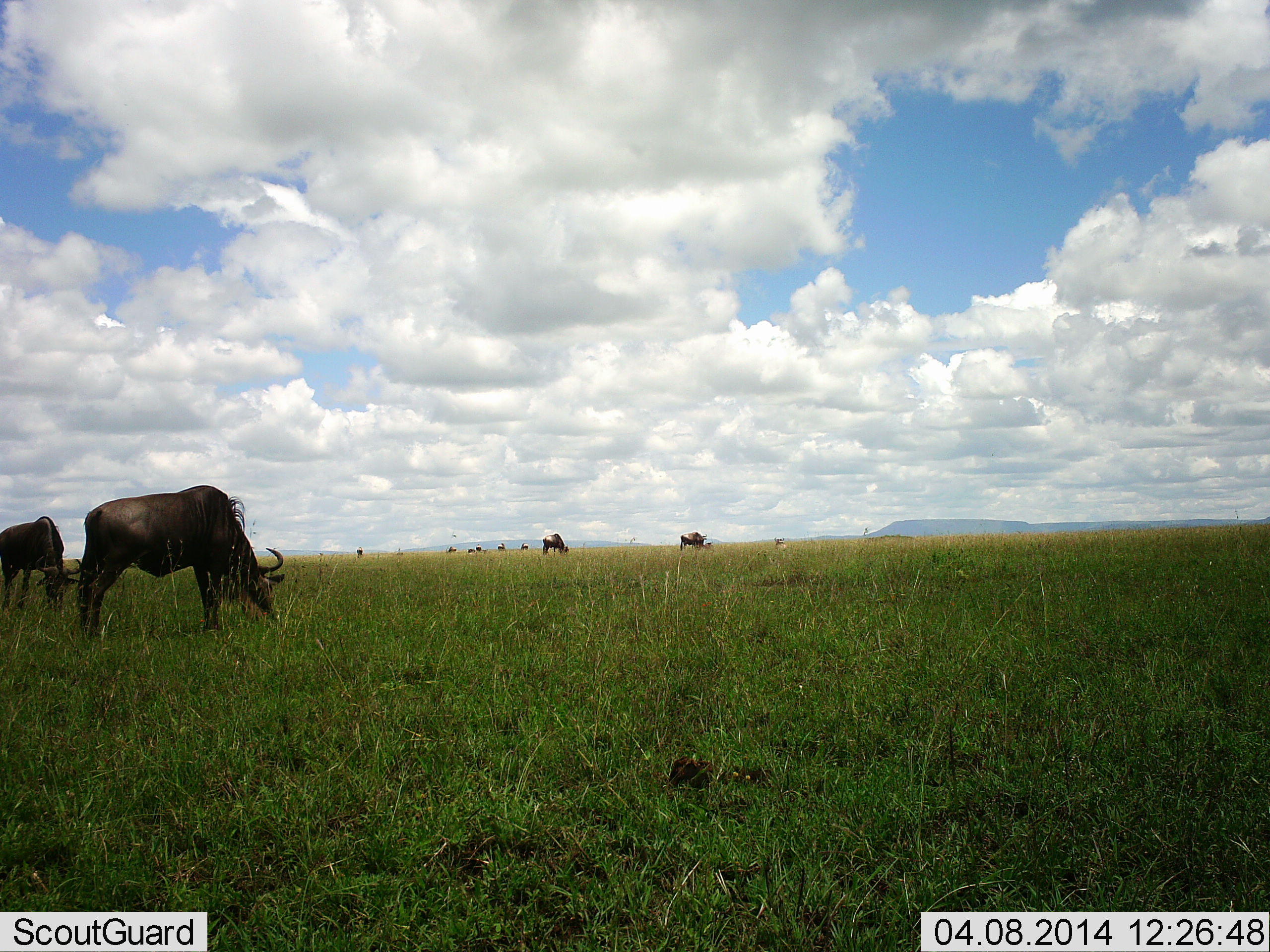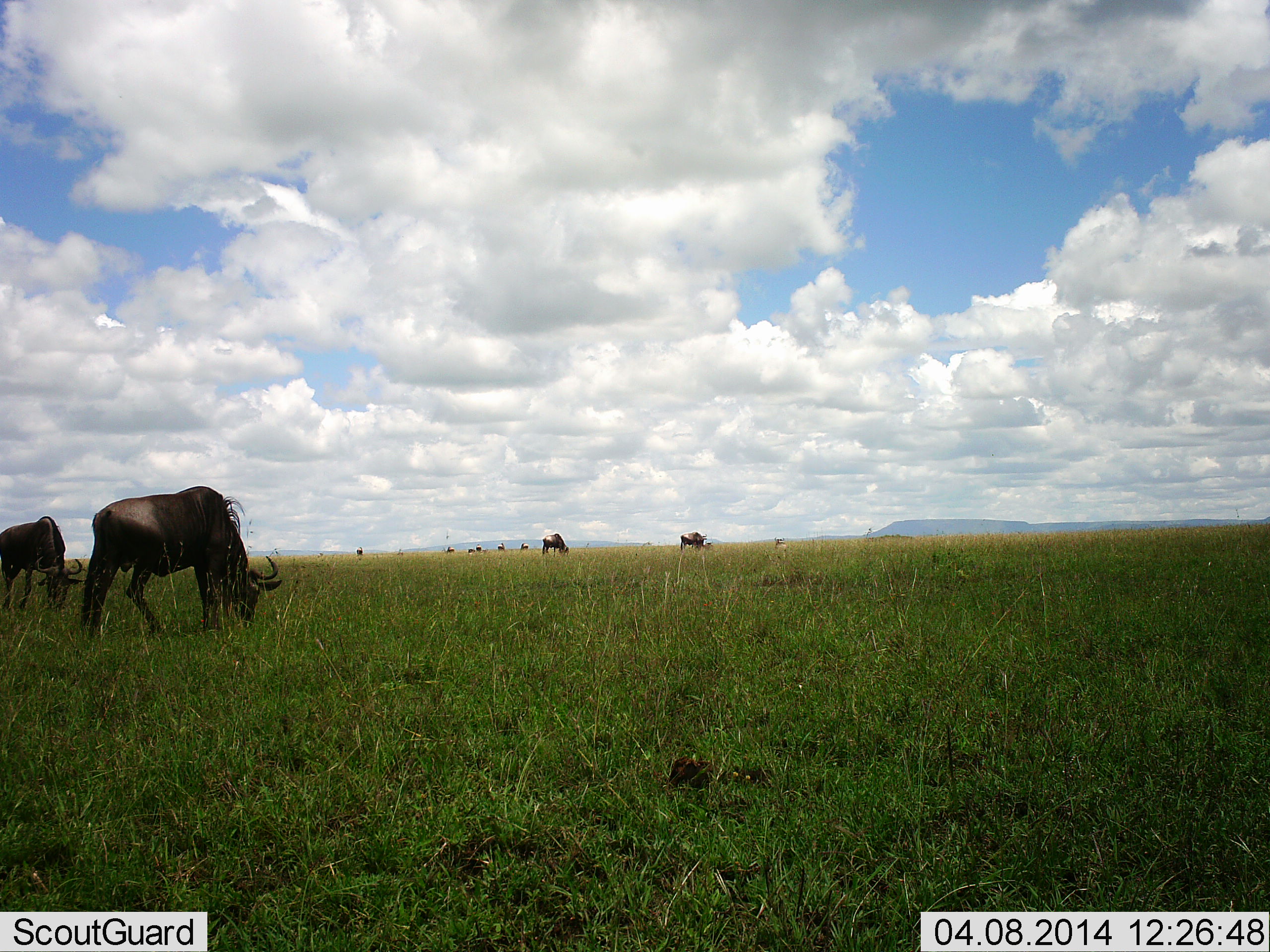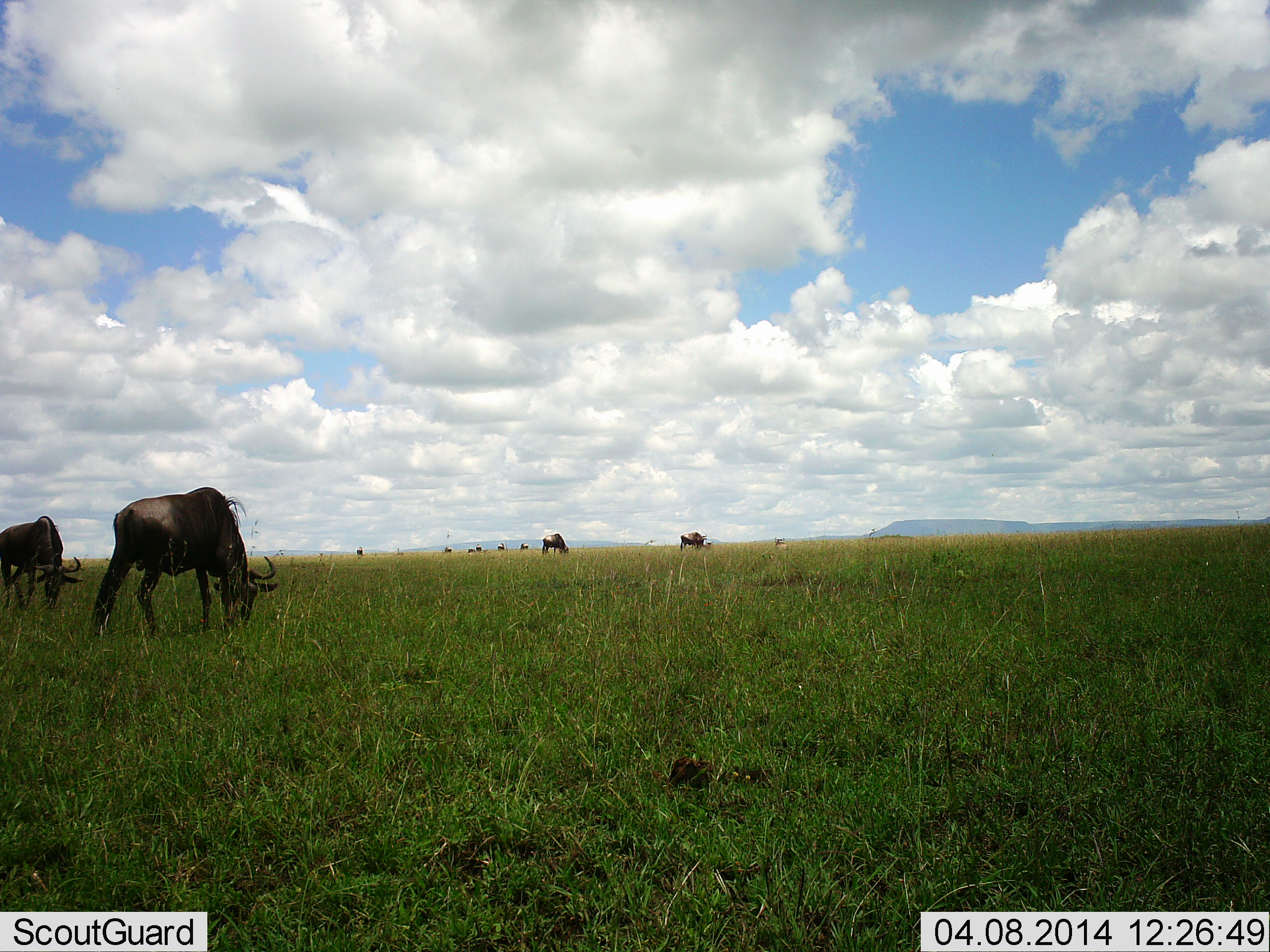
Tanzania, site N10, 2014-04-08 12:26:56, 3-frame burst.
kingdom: Animalia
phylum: Chordata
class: Mammalia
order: Artiodactyla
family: Bovidae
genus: Connochaetes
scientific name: Connochaetes taurinus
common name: blue wildebeest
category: wildebeest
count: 10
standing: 40%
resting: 0%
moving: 0%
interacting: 0%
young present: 0%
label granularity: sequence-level